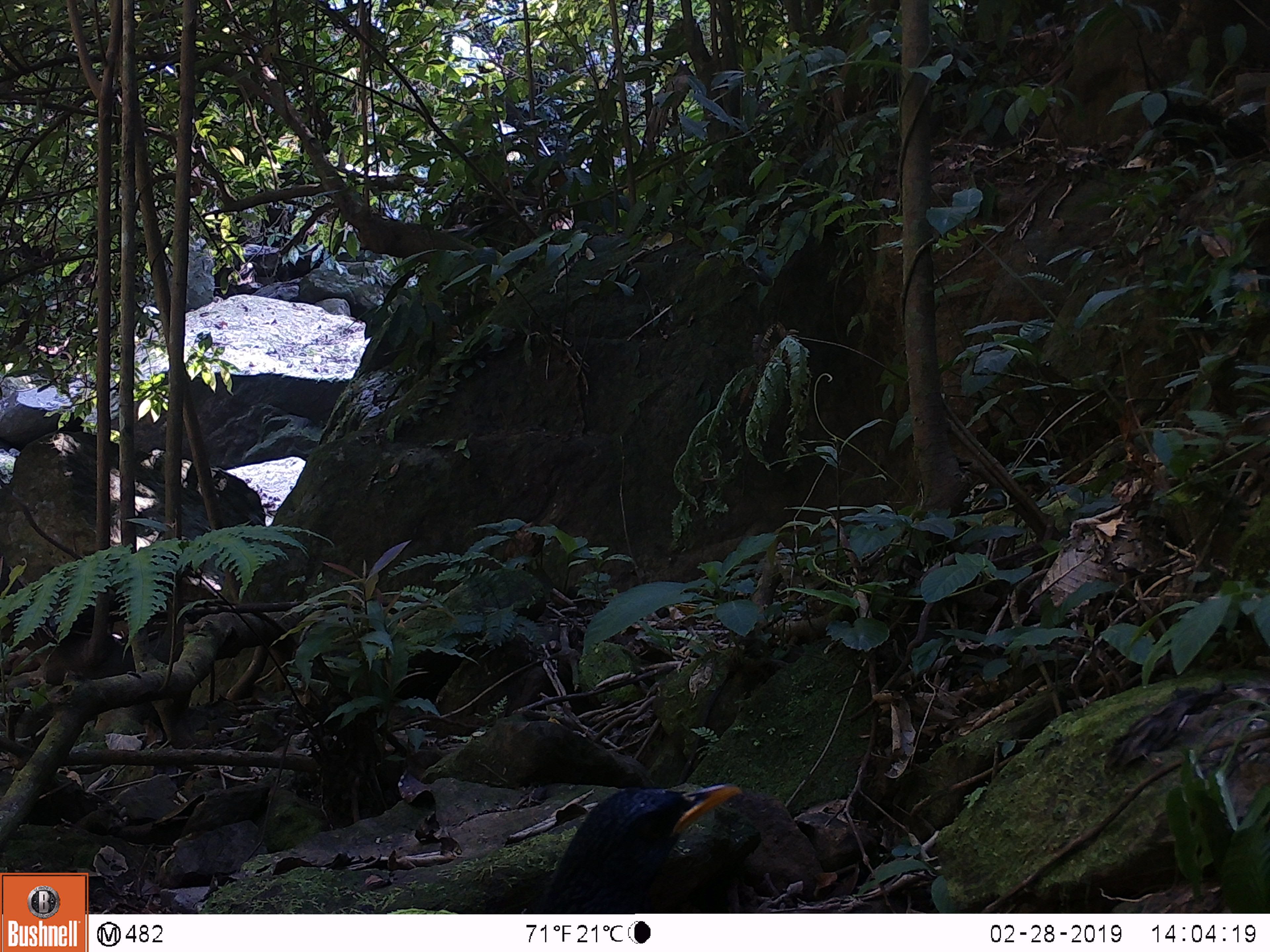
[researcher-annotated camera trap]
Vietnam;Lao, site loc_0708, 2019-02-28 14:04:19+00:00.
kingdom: Animalia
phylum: Chordata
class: Aves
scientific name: Aves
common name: bird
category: unidentified bird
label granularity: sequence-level